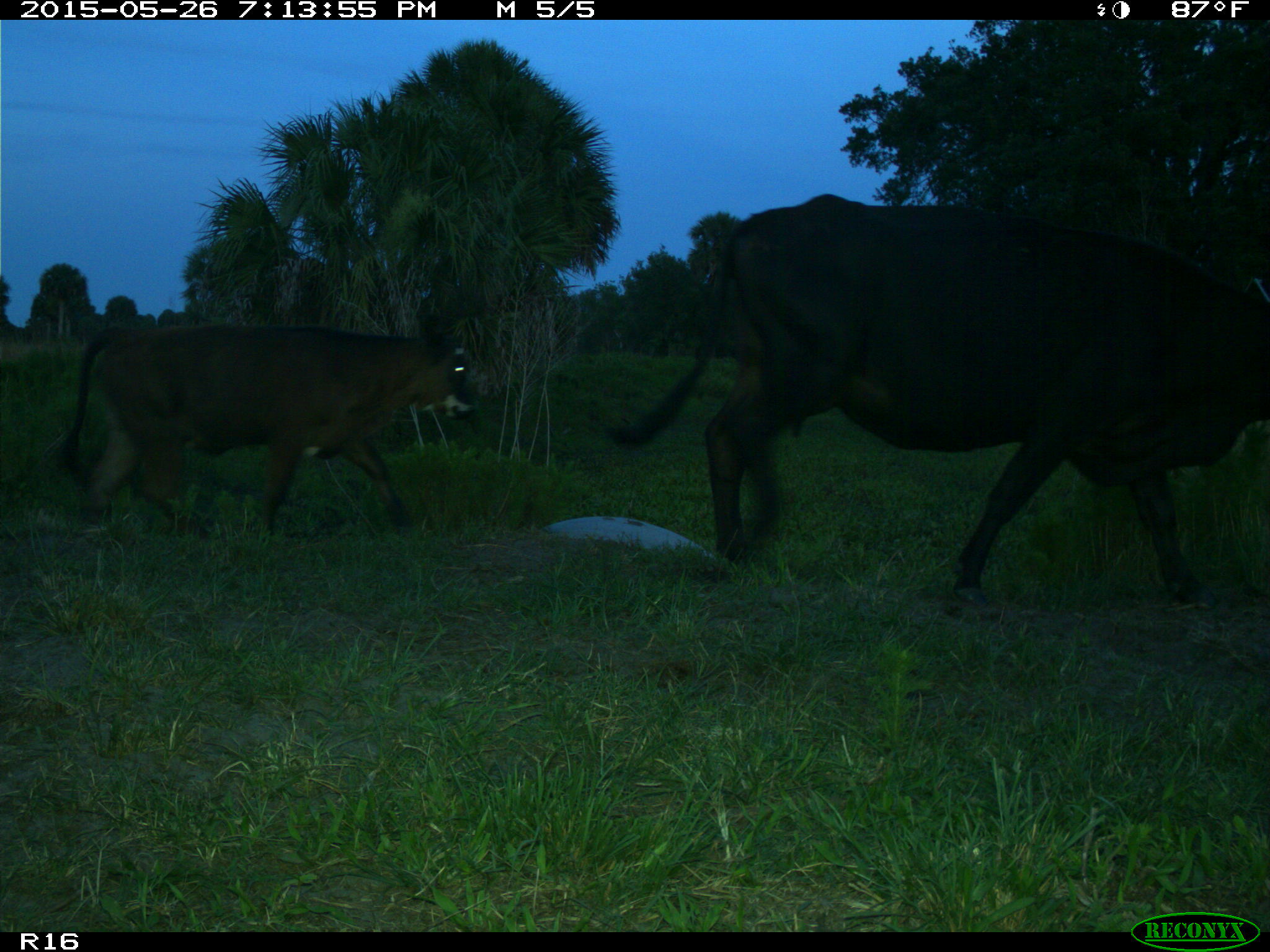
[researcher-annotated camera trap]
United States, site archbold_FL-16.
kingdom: Animalia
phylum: Chordata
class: Mammalia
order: Artiodactyla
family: Bovidae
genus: Bos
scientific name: Bos taurus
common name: domestic cow